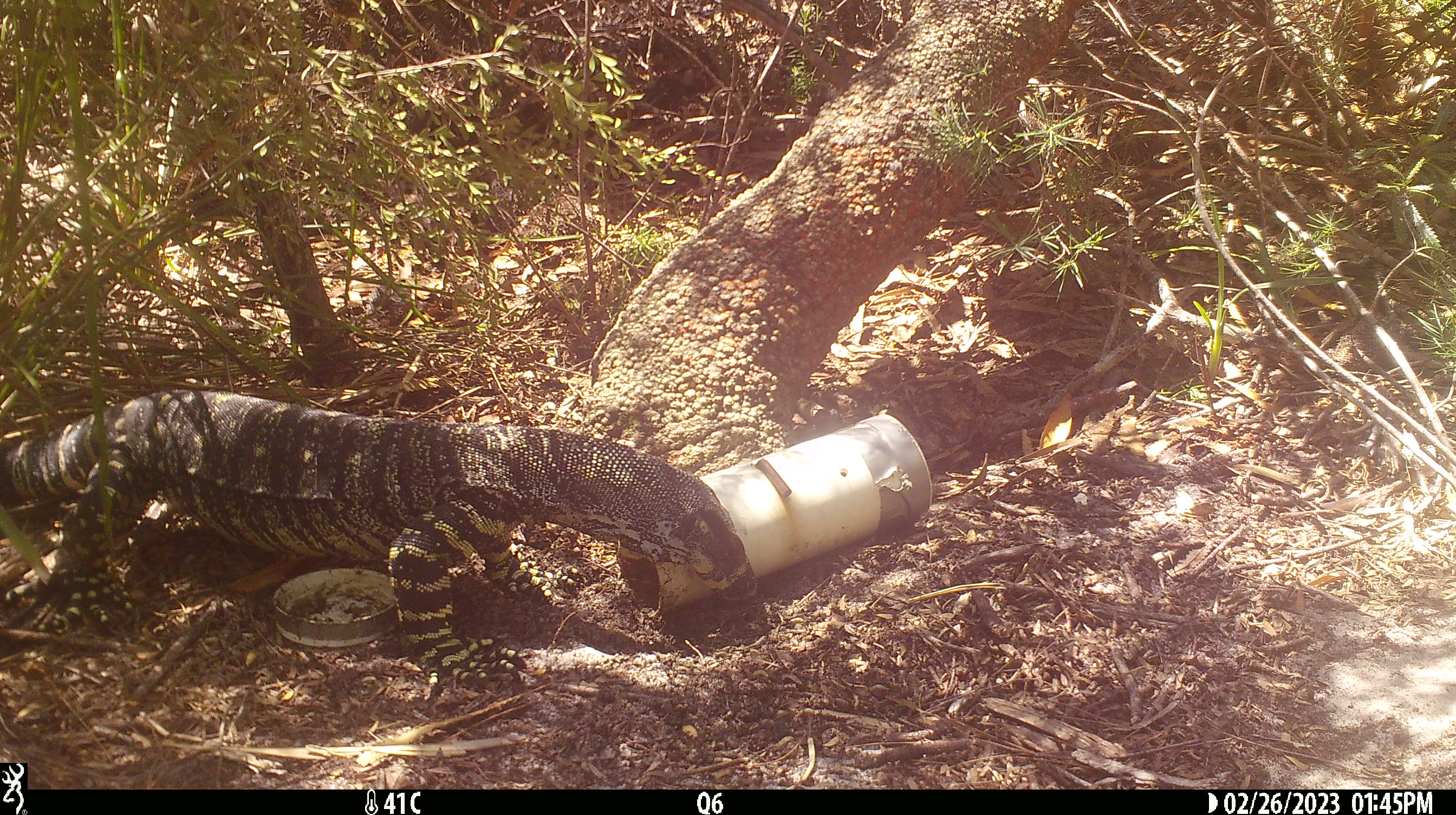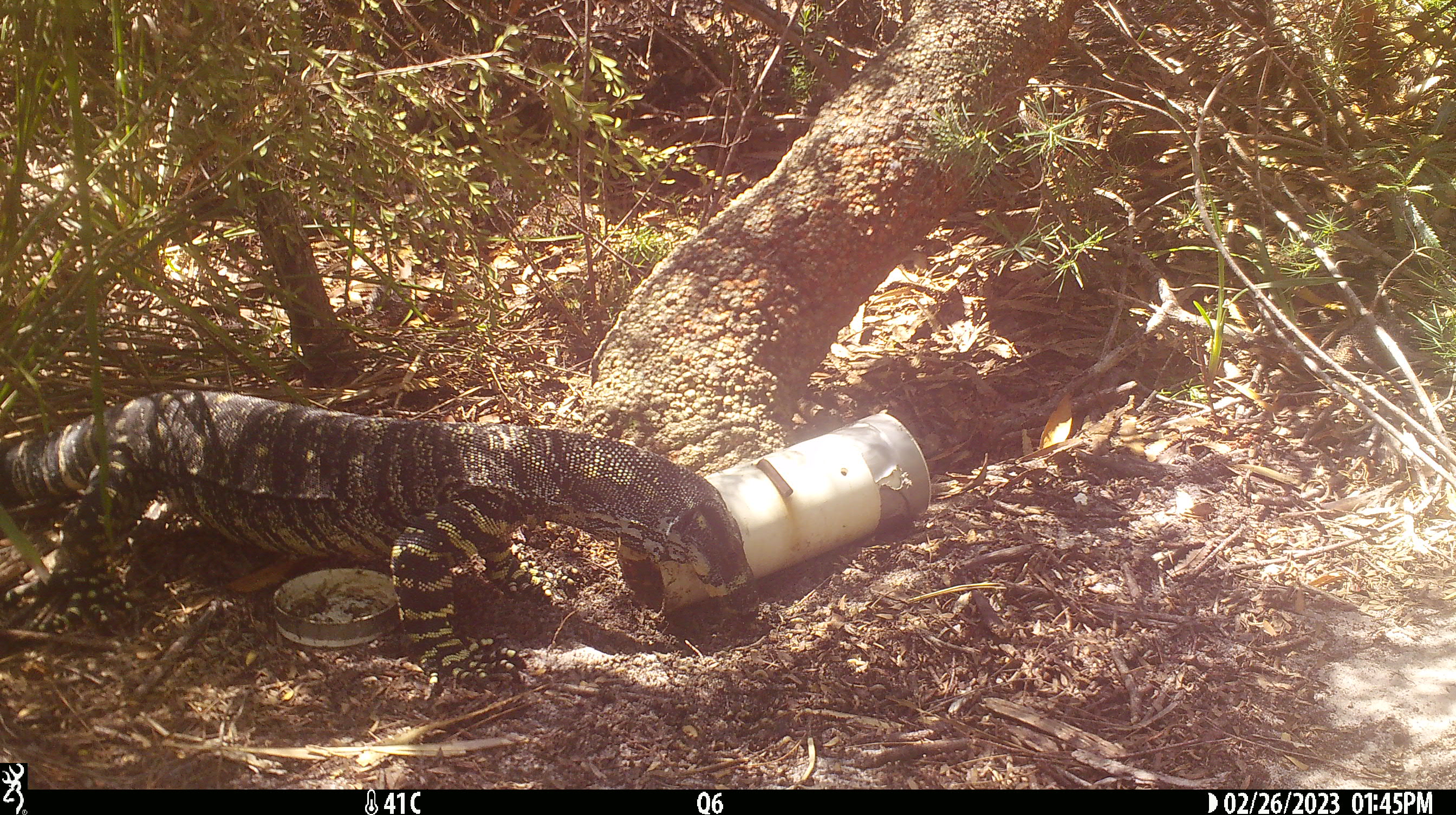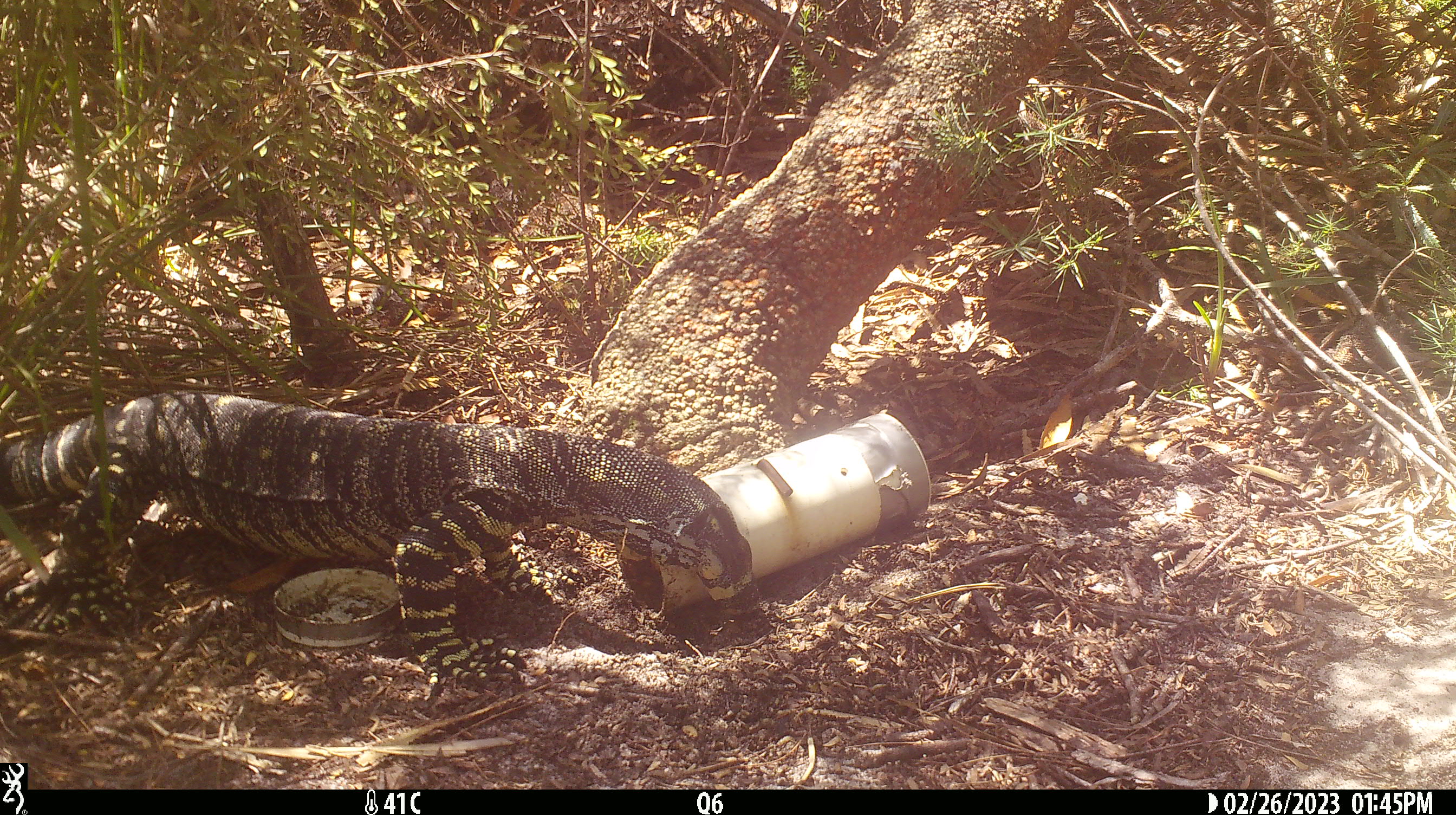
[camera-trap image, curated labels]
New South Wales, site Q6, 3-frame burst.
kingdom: Animalia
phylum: Chordata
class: Reptilia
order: Squamata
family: Varanidae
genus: Varanus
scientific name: Varanus varius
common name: lace monitor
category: goanna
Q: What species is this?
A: Goanna (lace monitor) (Varanus varius).